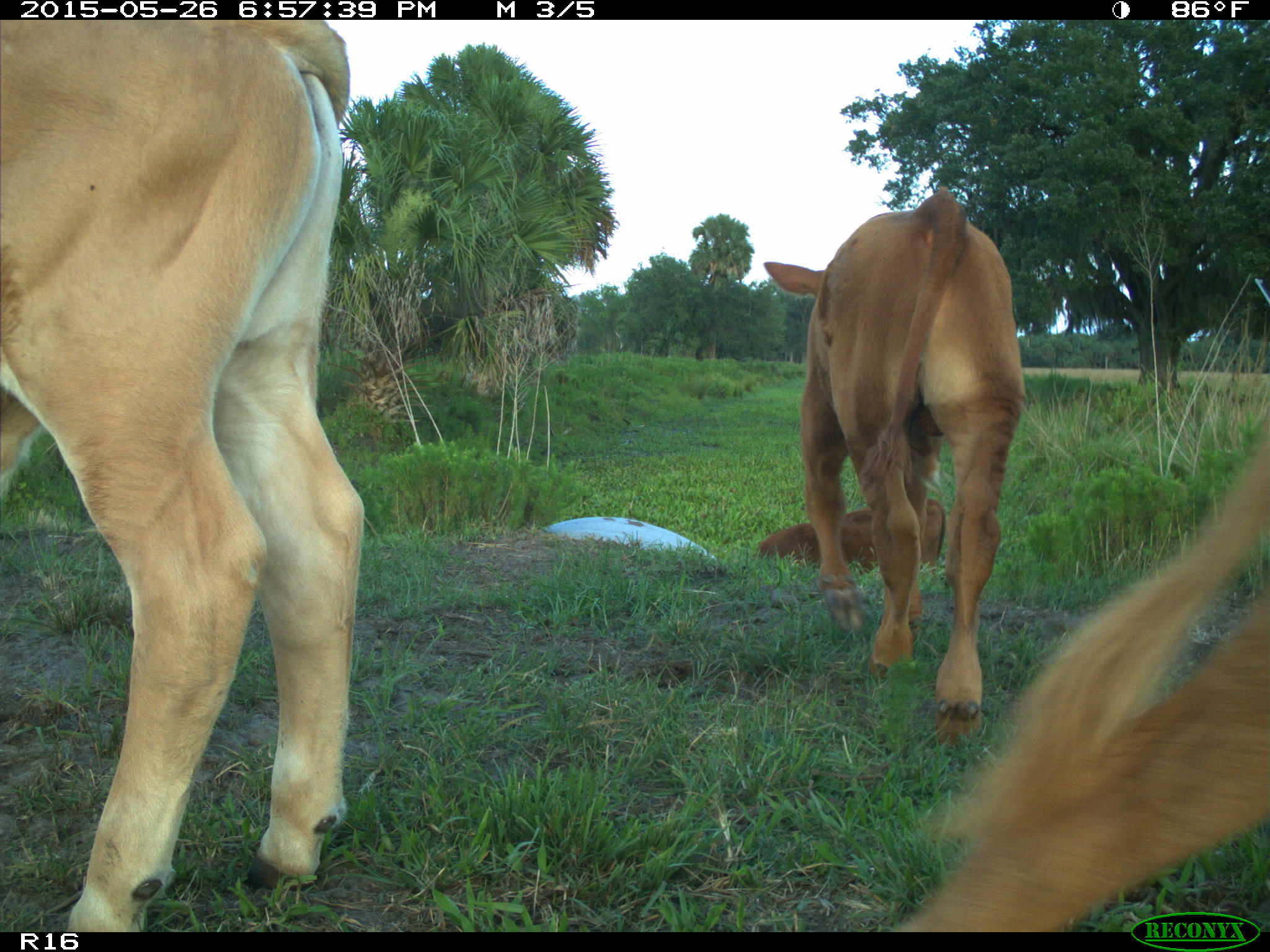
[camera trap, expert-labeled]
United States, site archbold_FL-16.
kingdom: Animalia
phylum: Chordata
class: Mammalia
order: Artiodactyla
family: Bovidae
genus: Bos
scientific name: Bos taurus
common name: domestic cow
Bos taurus (domestic cow).